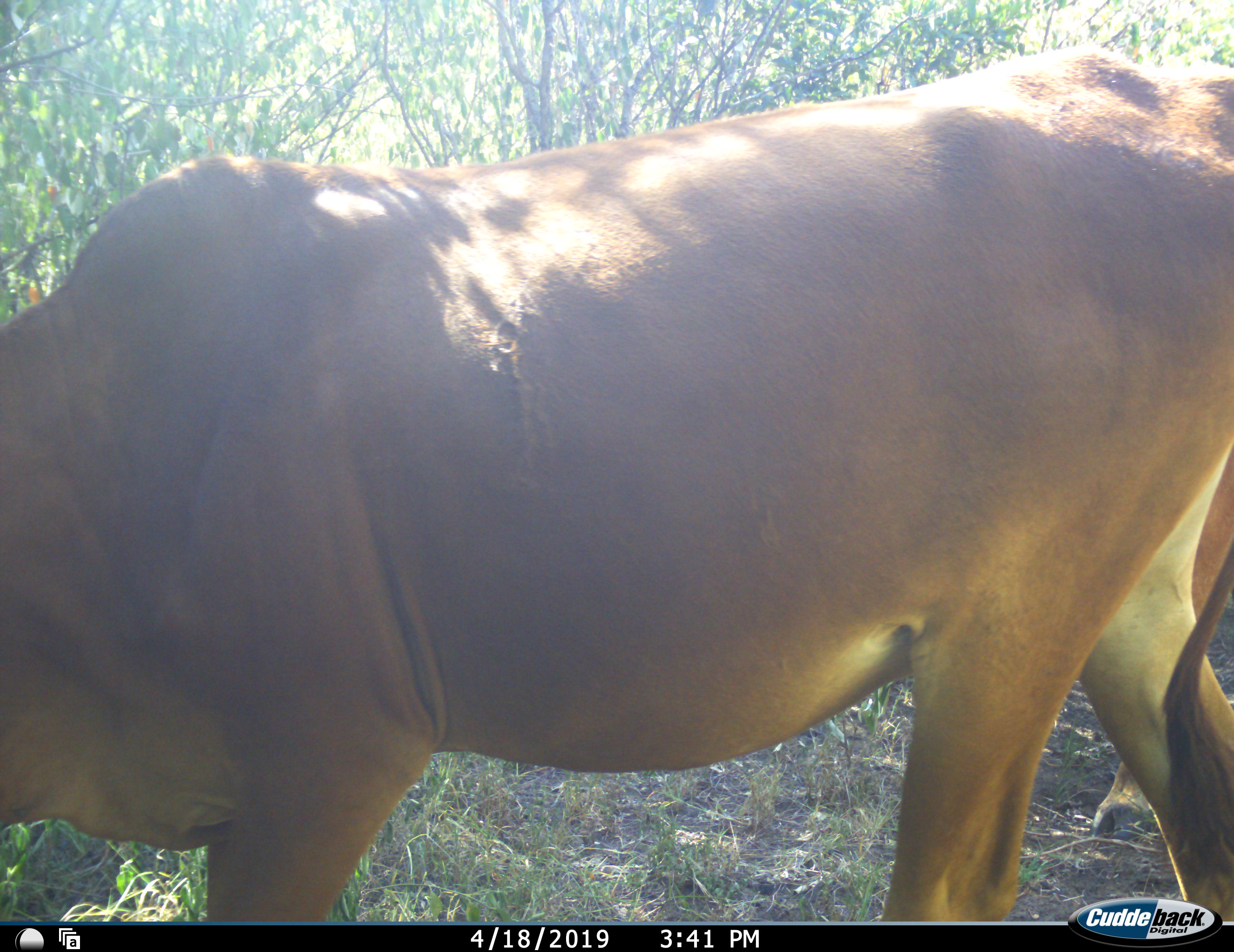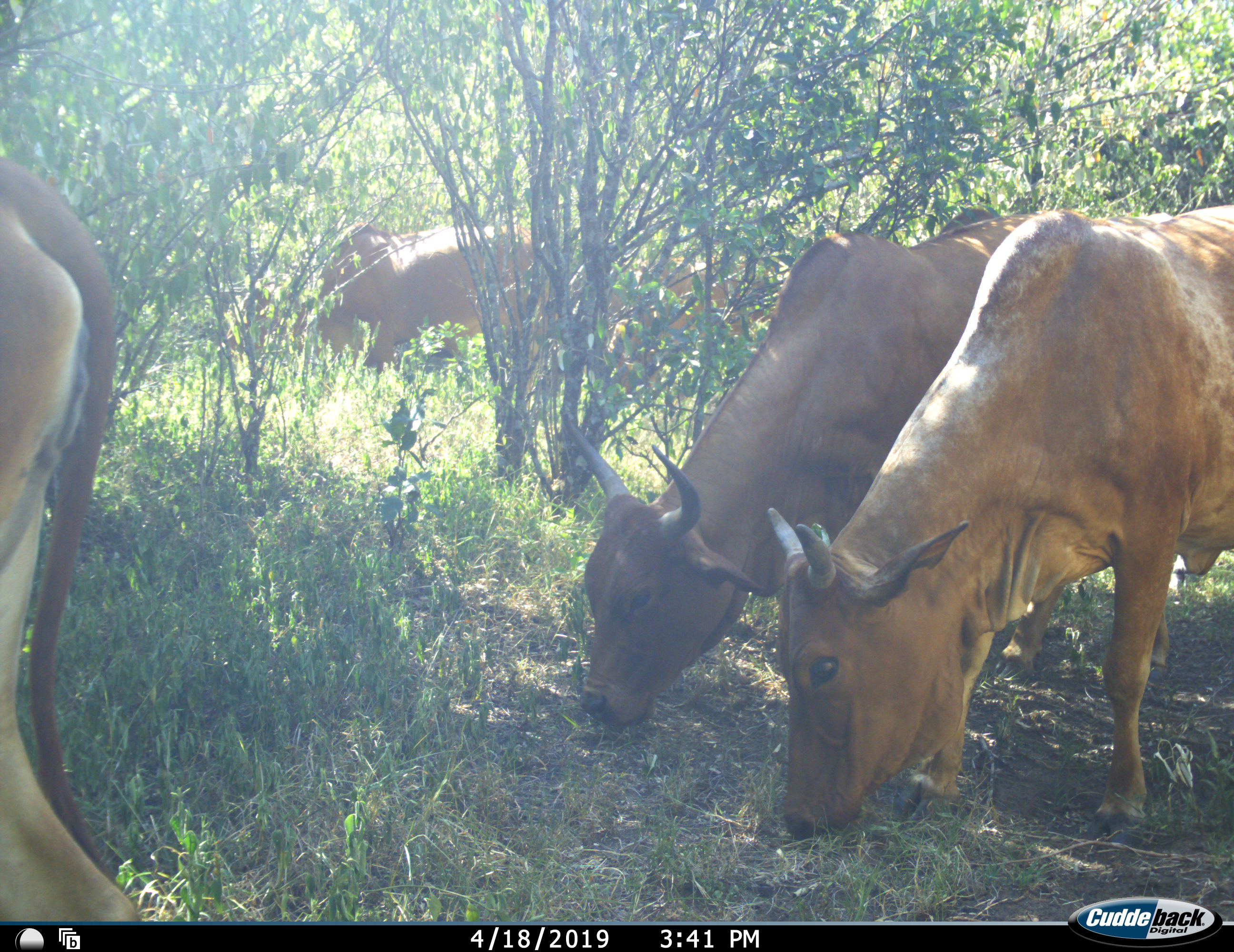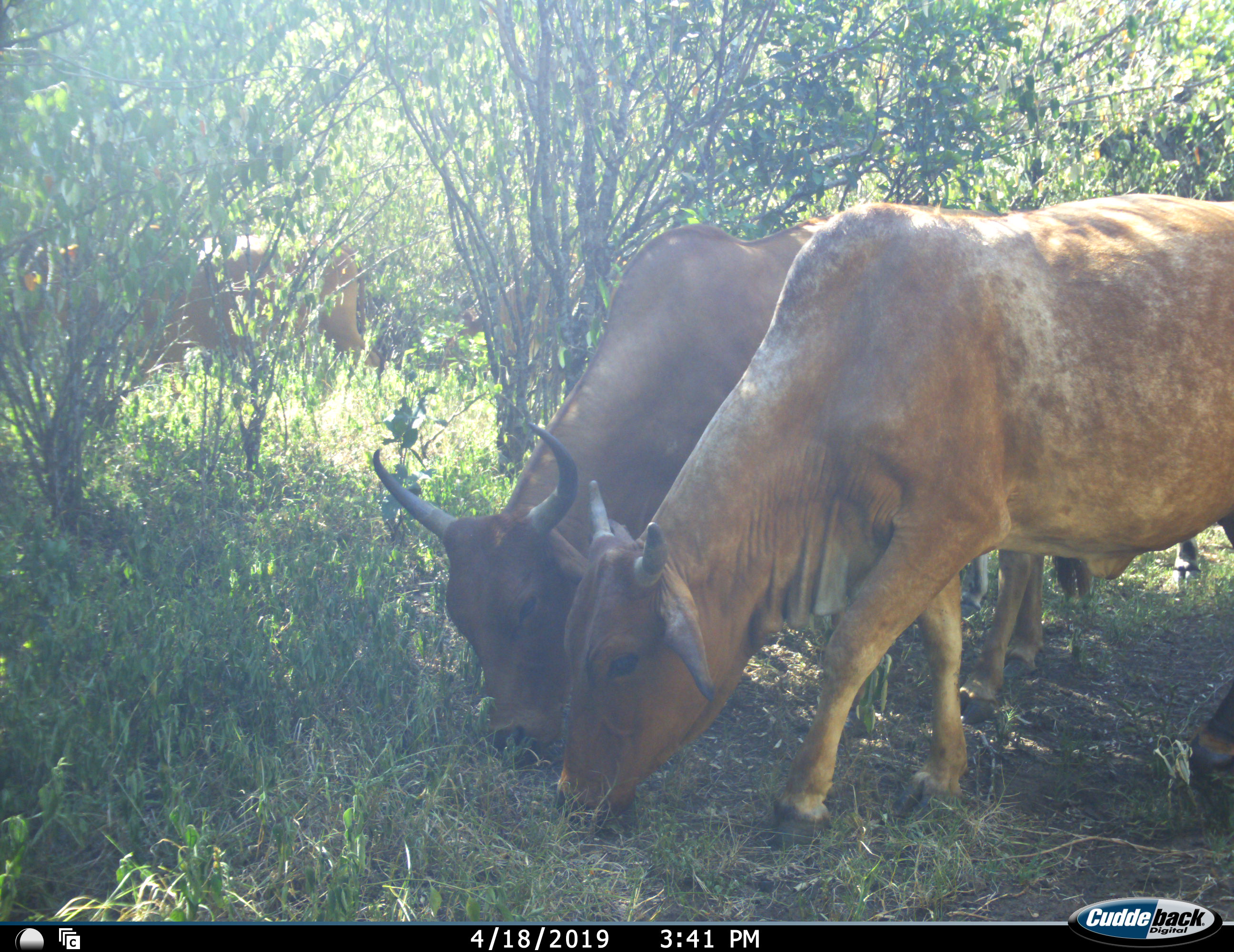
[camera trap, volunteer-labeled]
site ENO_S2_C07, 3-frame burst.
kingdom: Animalia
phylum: Chordata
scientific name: Vertebrata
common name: domestic animal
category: domesticanimal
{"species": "domesticanimal (domestic animal) (Vertebrata)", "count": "4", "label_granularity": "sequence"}